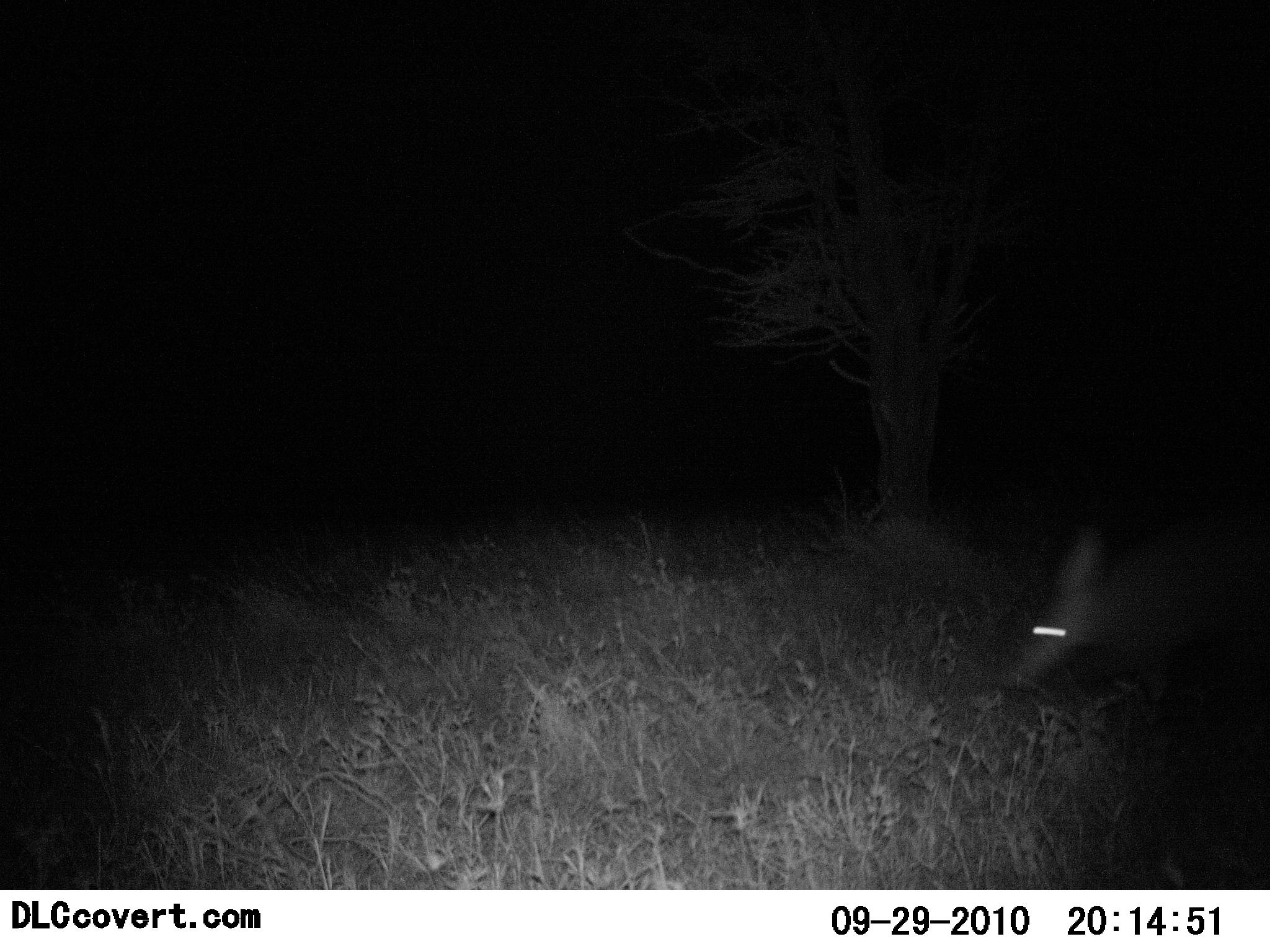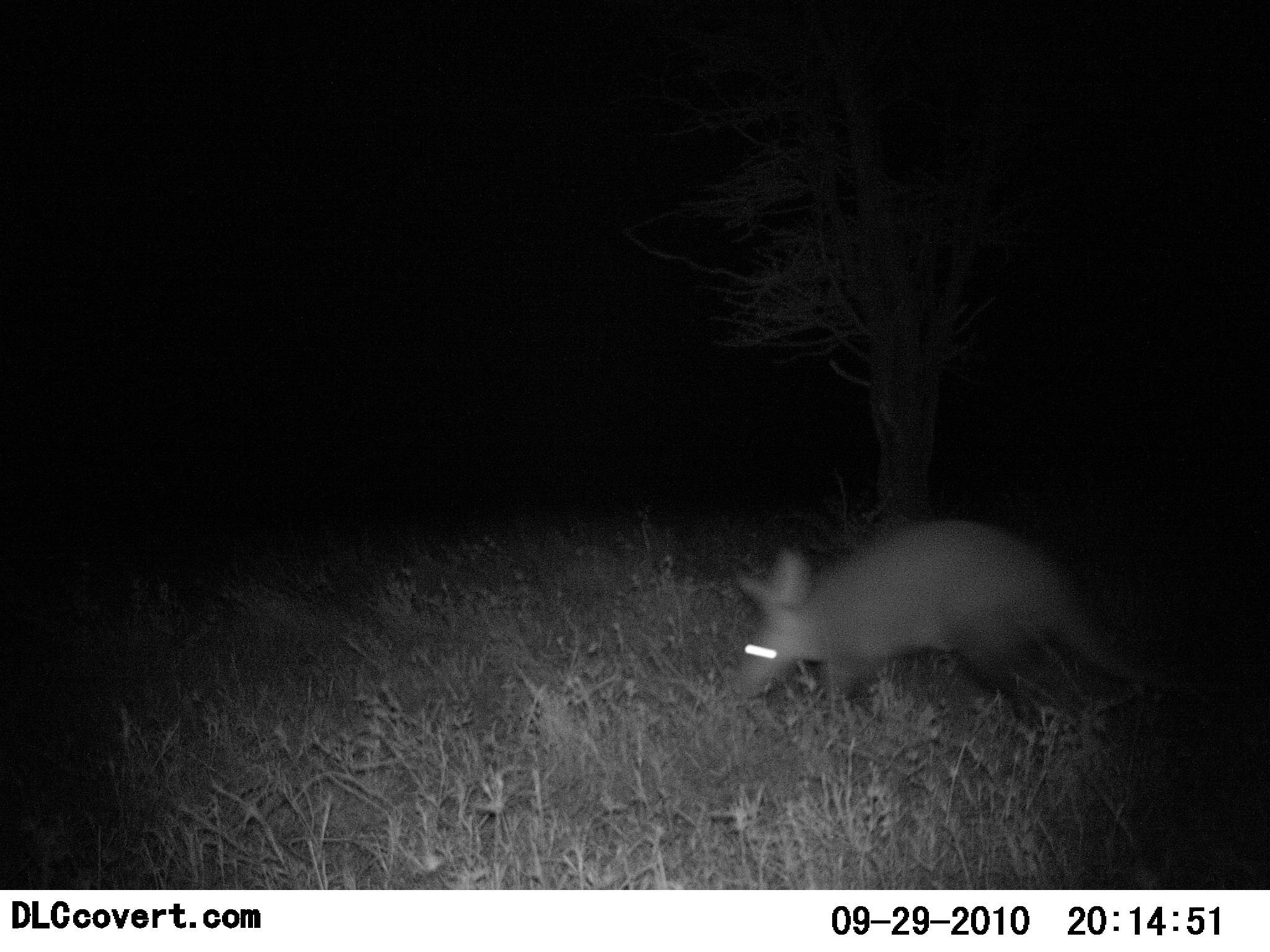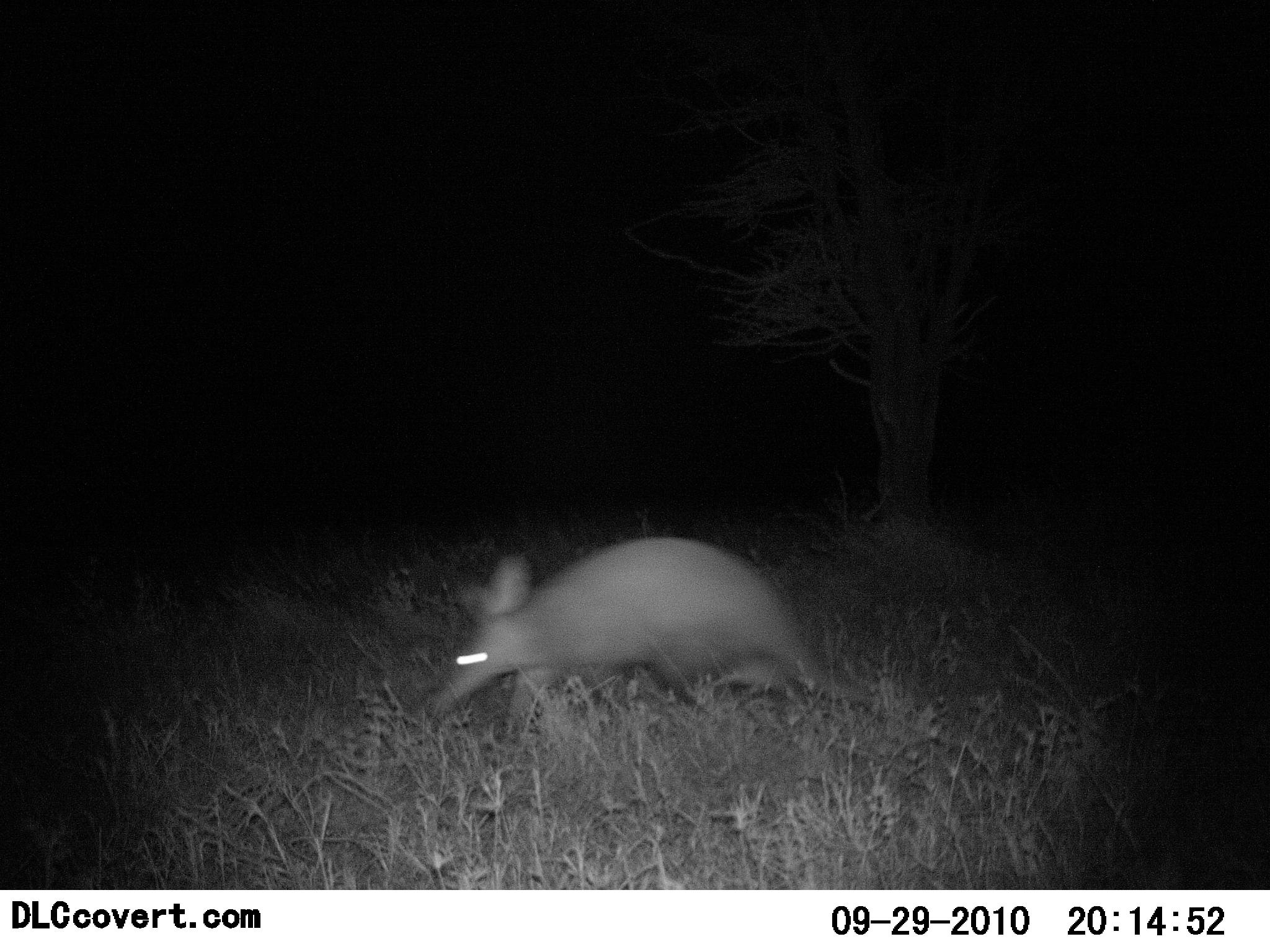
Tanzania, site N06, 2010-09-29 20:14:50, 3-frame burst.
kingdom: Animalia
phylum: Chordata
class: Mammalia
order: Tubulidentata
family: Orycteropodidae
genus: Orycteropus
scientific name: Orycteropus afer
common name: aardvark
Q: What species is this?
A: Aardvark (Orycteropus afer).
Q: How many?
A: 1.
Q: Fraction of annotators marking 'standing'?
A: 0%.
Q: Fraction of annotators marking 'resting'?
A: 0%.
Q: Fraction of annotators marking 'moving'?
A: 90%.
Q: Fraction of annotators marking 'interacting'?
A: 0%.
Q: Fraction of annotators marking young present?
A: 0%.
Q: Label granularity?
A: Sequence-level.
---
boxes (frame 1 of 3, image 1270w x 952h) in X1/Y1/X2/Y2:
animal: 995/513/1270/727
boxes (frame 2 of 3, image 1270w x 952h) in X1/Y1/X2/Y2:
animal: 730/521/1220/738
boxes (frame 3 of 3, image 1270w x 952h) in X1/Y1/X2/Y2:
animal: 424/536/885/746